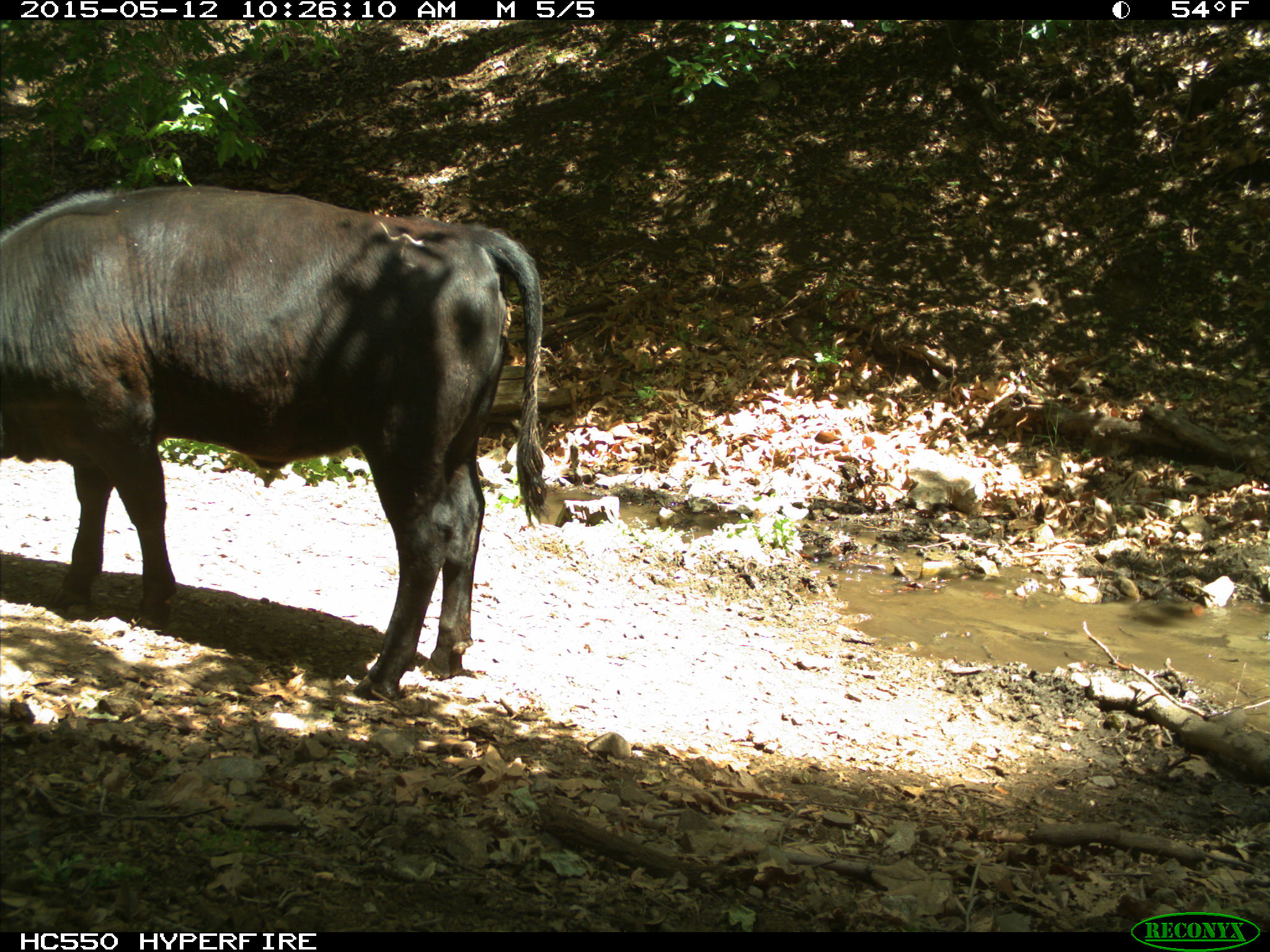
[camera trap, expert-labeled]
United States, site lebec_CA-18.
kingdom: Animalia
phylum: Chordata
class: Mammalia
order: Artiodactyla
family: Bovidae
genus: Bos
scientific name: Bos taurus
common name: domestic cow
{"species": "Bos taurus (domestic cow)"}